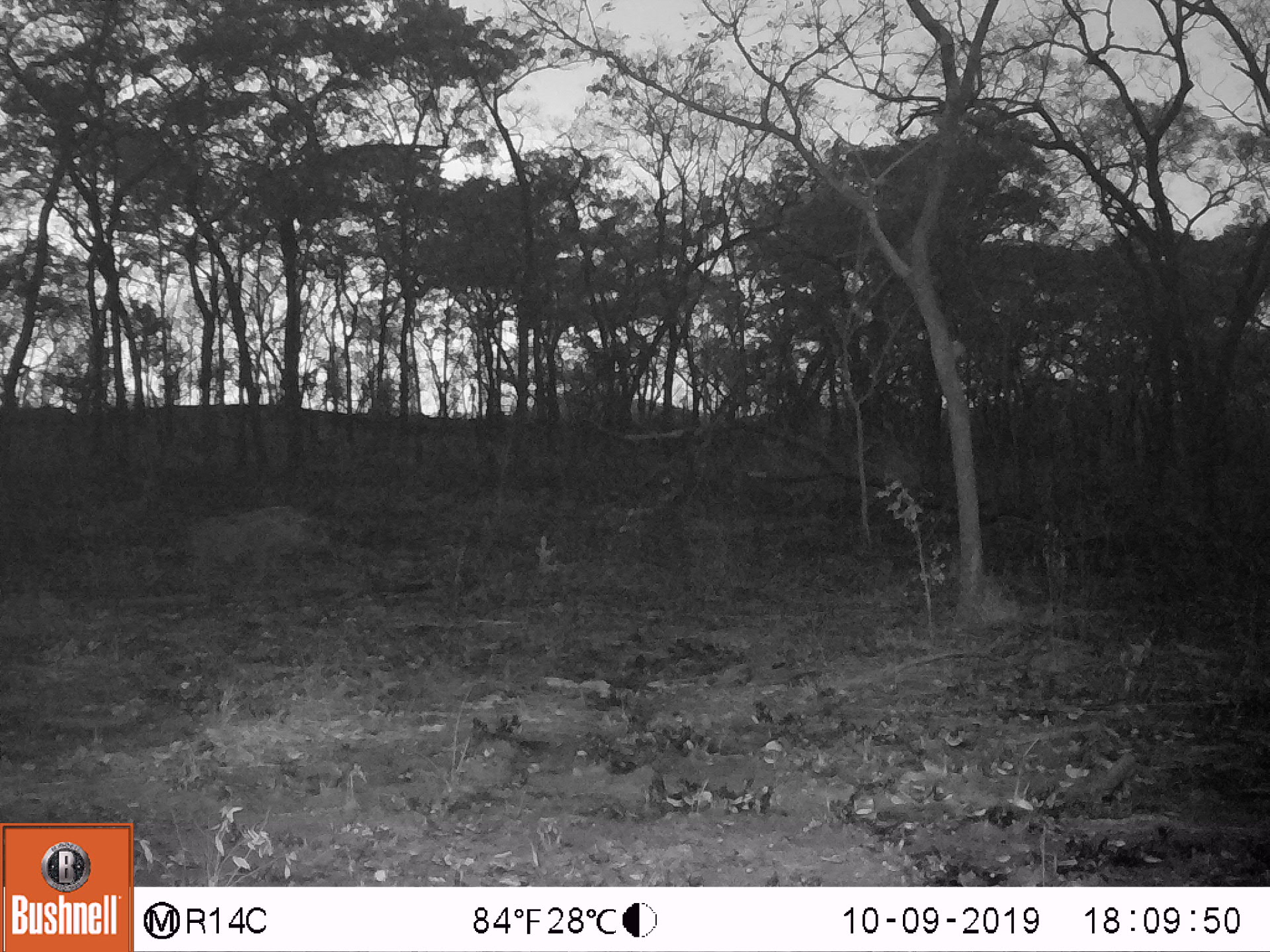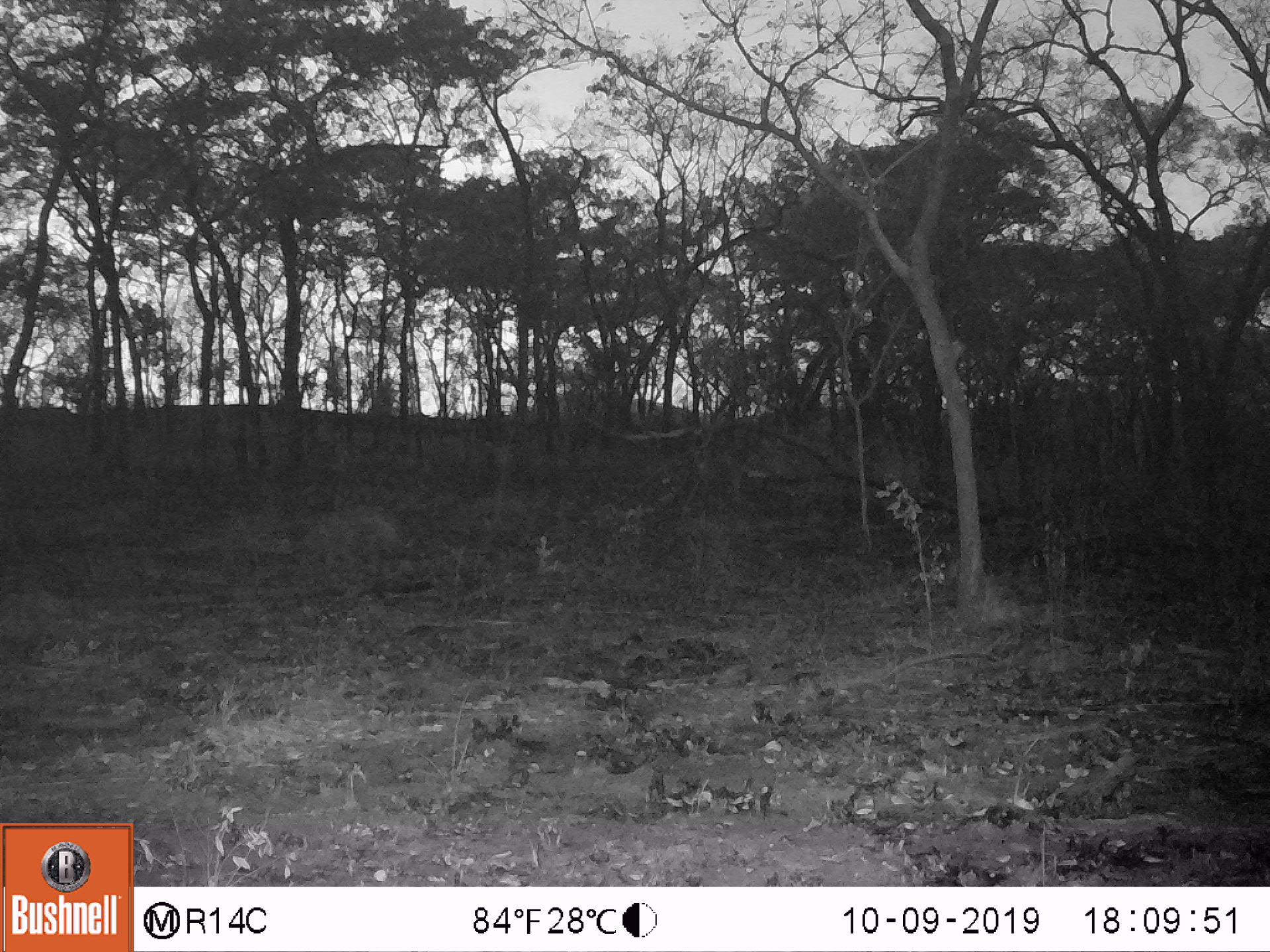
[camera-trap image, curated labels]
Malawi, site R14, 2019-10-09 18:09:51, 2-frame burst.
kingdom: Animalia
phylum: Chordata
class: Mammalia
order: Artiodactyla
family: Suidae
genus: Phacochoerus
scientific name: Phacochoerus africanus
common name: common warthog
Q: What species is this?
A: Common warthog (Phacochoerus africanus).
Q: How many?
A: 1.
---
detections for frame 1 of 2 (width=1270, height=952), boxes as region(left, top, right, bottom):
common warthog: region(190, 501, 335, 577)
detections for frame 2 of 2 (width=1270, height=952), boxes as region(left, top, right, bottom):
common warthog: region(295, 502, 408, 569)